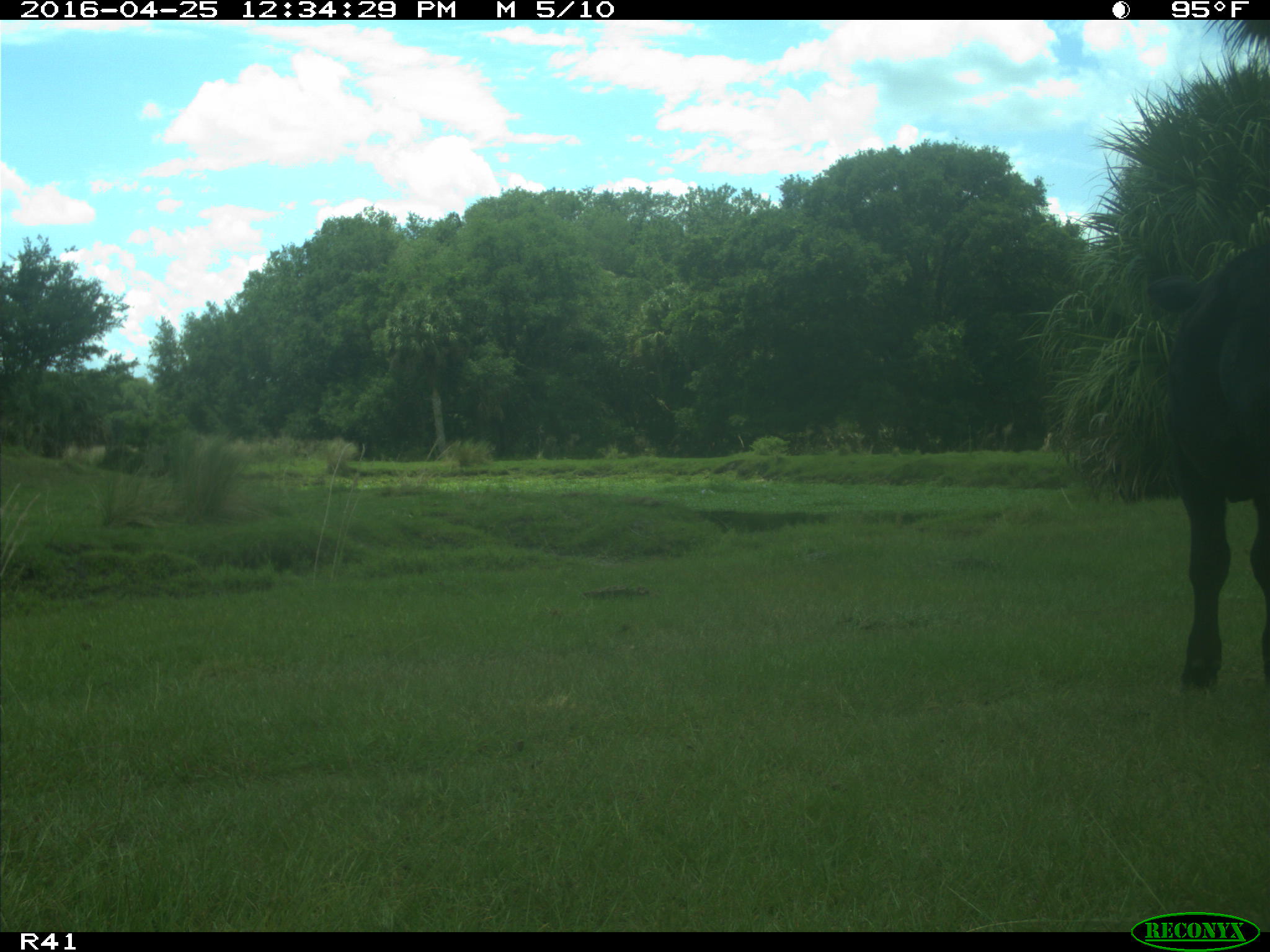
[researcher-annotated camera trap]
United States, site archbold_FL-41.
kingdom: Animalia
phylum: Chordata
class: Mammalia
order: Artiodactyla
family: Bovidae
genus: Bos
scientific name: Bos taurus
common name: domestic cow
Bos taurus (domestic cow).